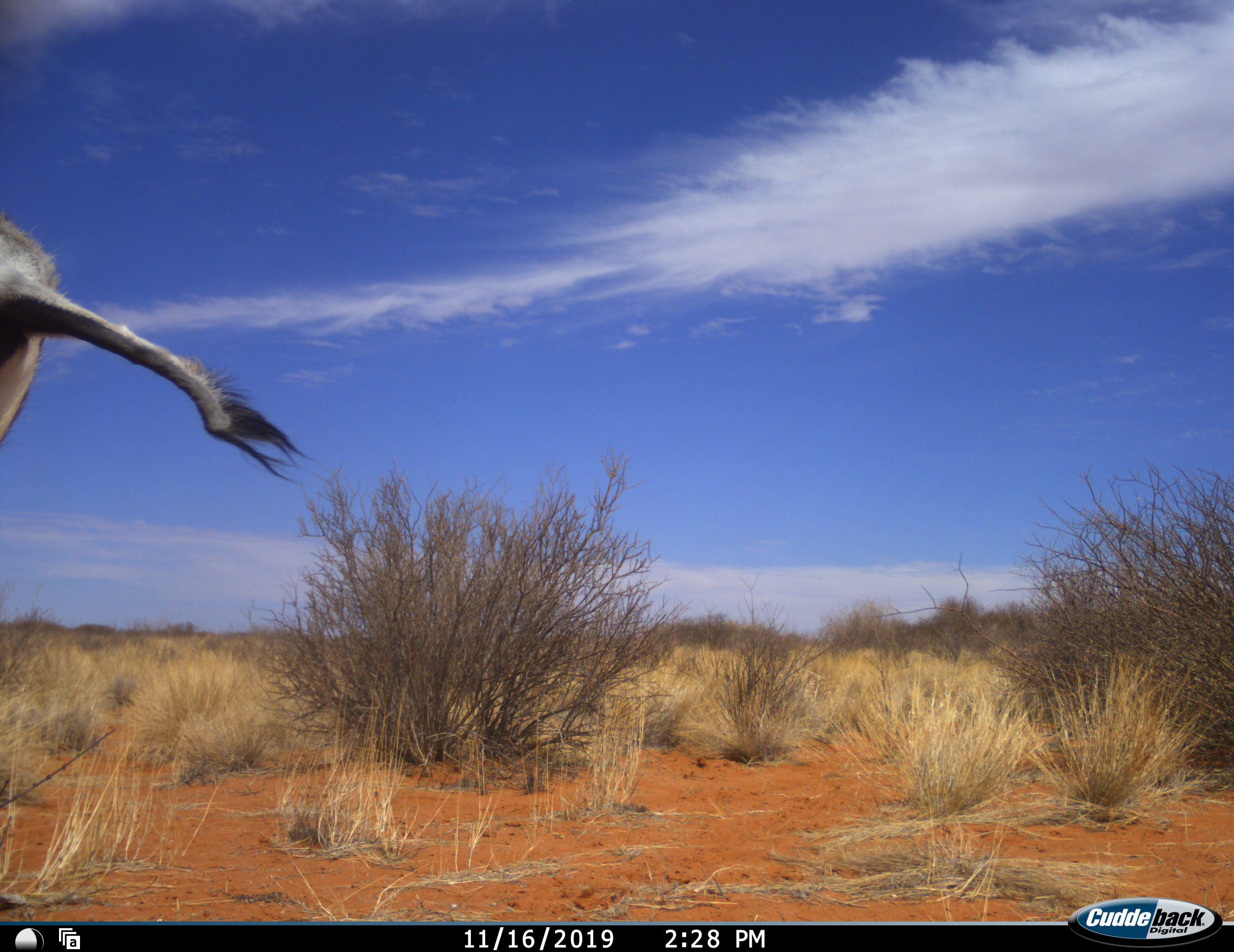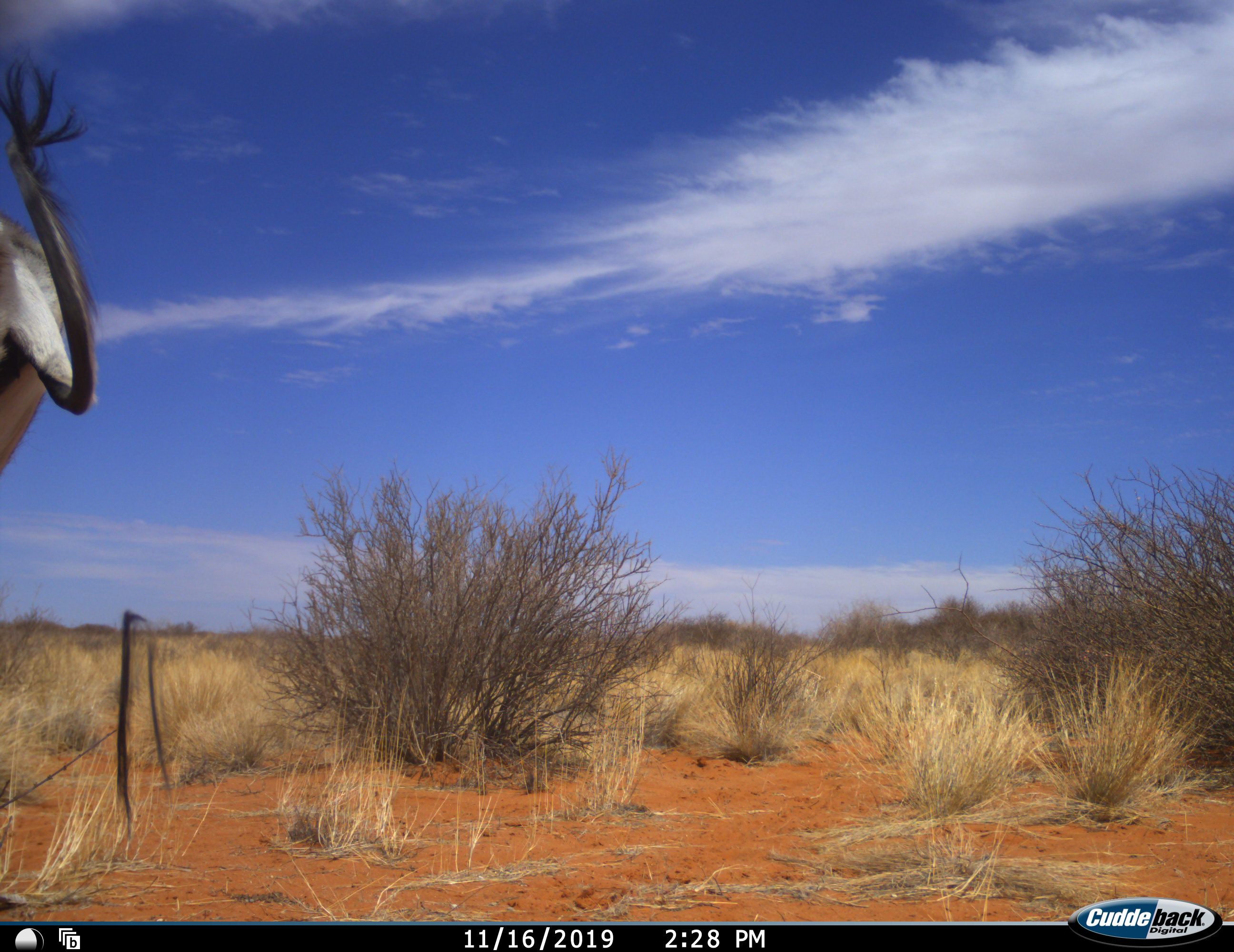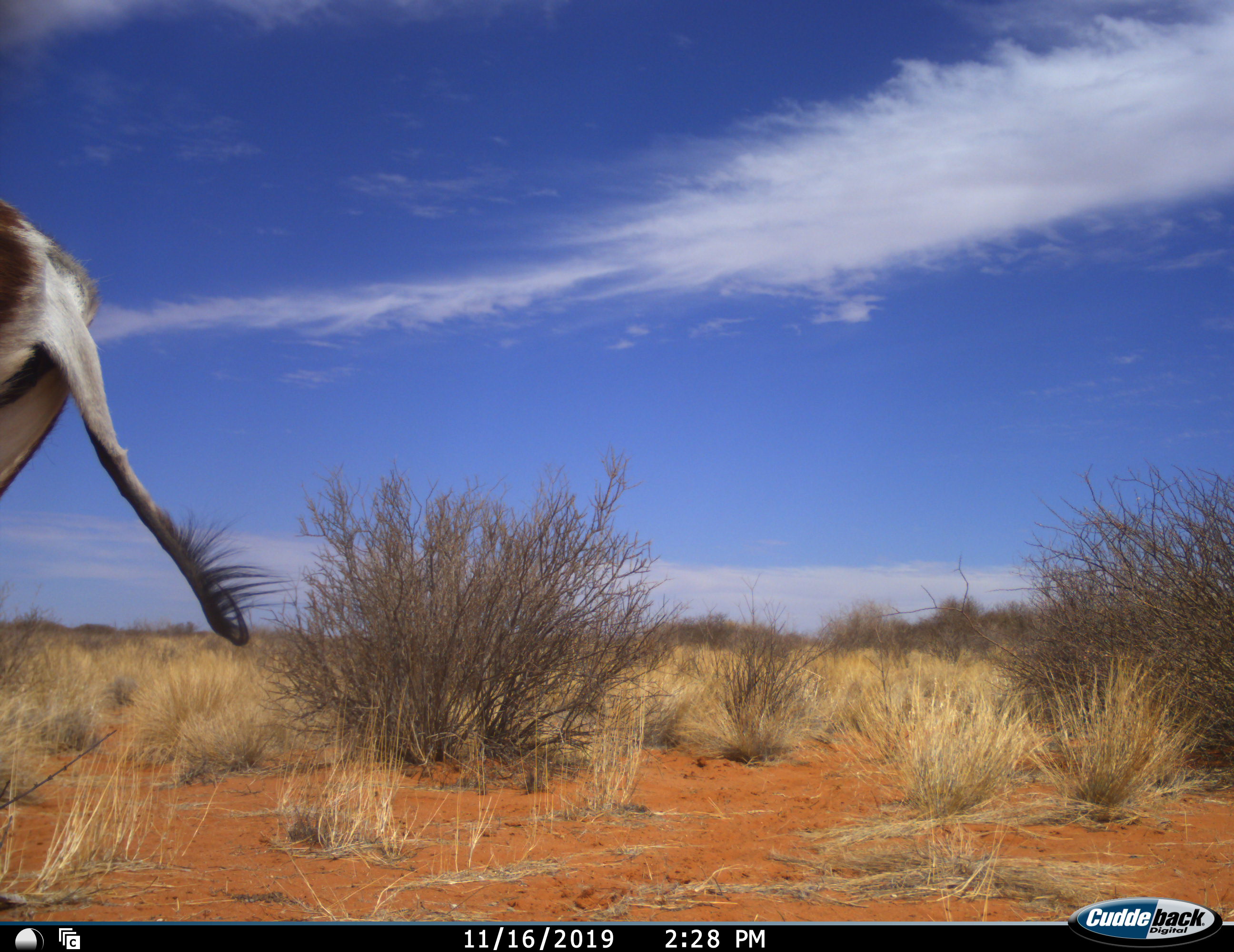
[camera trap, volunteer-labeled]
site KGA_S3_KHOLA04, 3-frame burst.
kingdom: Animalia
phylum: Chordata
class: Mammalia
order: Artiodactyla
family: Bovidae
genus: Antidorcas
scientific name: Antidorcas marsupialis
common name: springbok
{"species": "springbok (Antidorcas marsupialis)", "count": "1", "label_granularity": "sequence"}